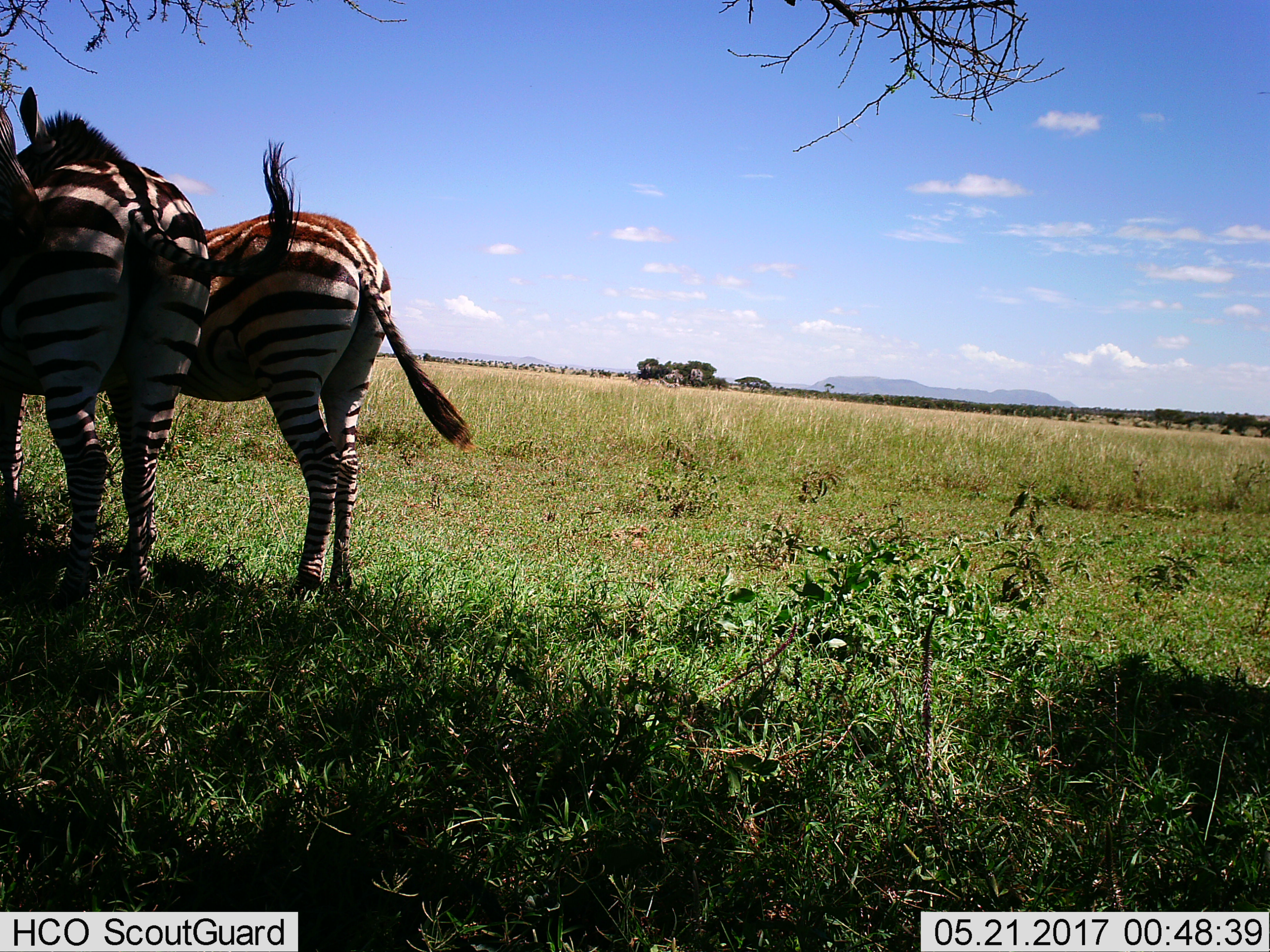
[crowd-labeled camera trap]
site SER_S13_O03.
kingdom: Animalia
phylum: Chordata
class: Mammalia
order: Perissodactyla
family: Equidae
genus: Equus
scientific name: Equus quagga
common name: plains zebra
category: zebraplains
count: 3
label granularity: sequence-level